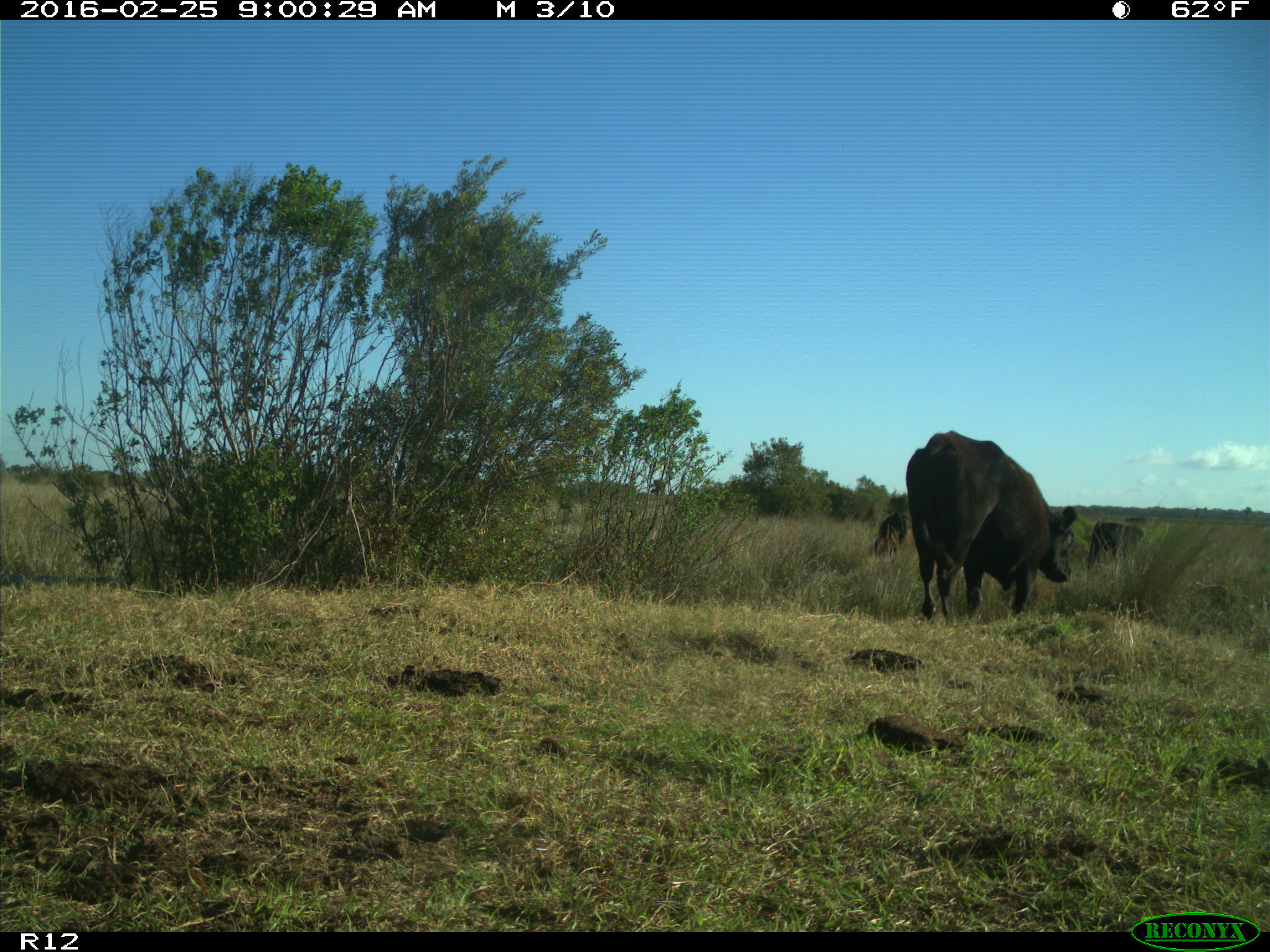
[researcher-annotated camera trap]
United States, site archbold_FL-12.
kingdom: Animalia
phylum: Chordata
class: Mammalia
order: Artiodactyla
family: Bovidae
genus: Bos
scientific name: Bos taurus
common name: domestic cow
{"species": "Bos taurus (domestic cow)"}